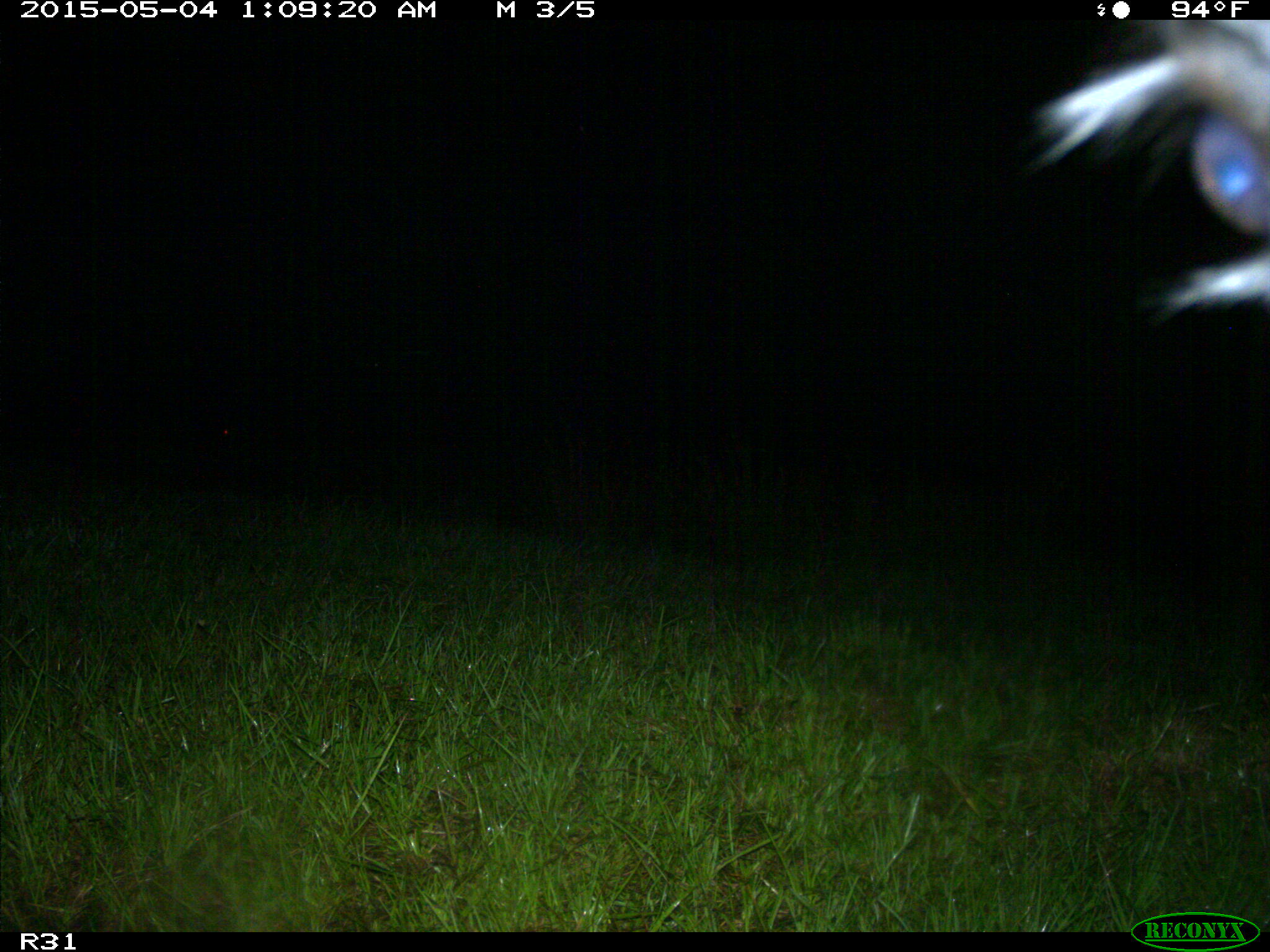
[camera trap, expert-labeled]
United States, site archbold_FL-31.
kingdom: Animalia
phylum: Chordata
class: Mammalia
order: Artiodactyla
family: Bovidae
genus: Bos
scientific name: Bos taurus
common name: domestic cow